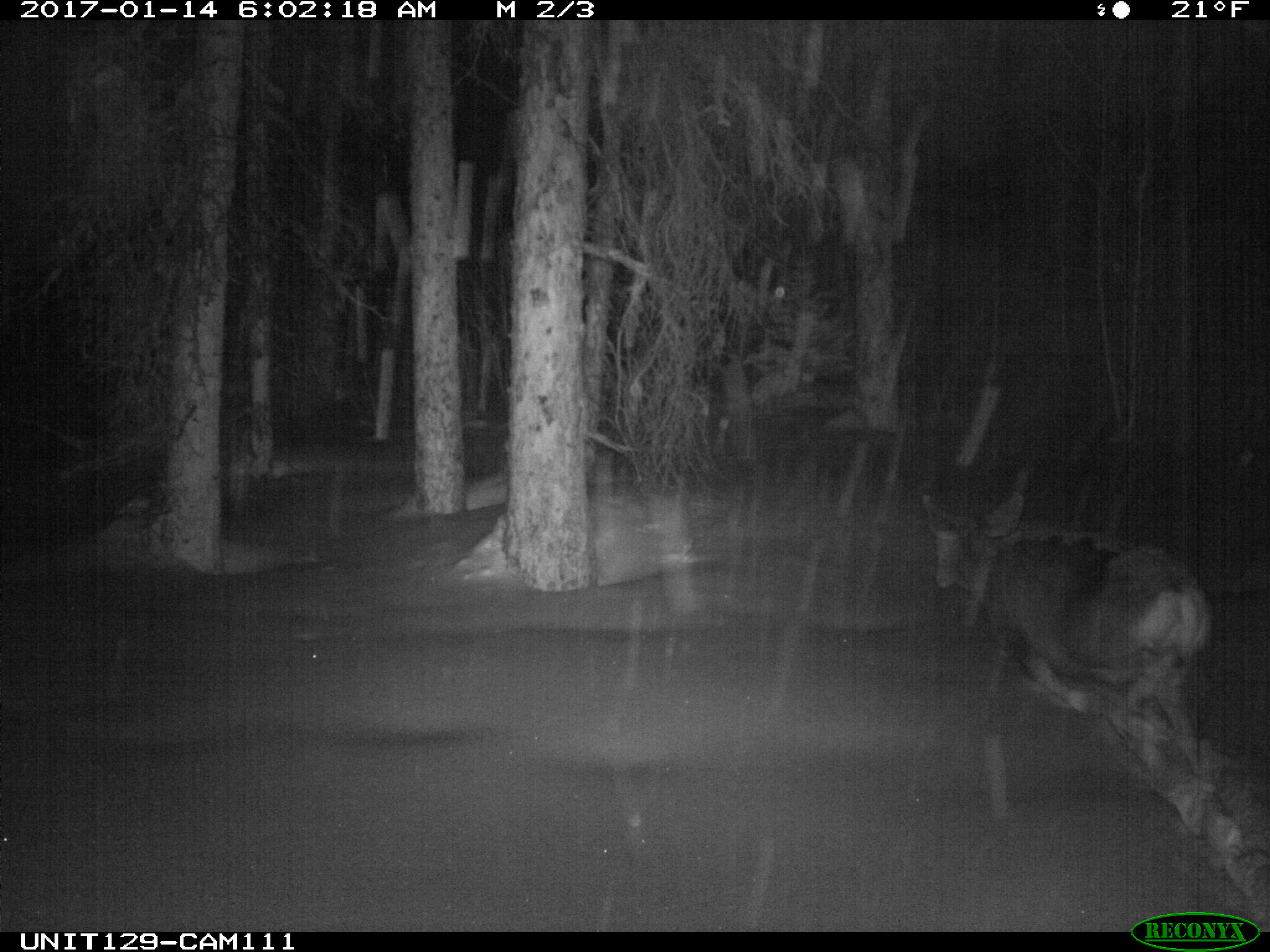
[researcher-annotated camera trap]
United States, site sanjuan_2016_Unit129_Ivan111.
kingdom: Animalia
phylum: Chordata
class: Mammalia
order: Artiodactyla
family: Cervidae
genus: Odocoileus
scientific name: Odocoileus hemionus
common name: mule deer